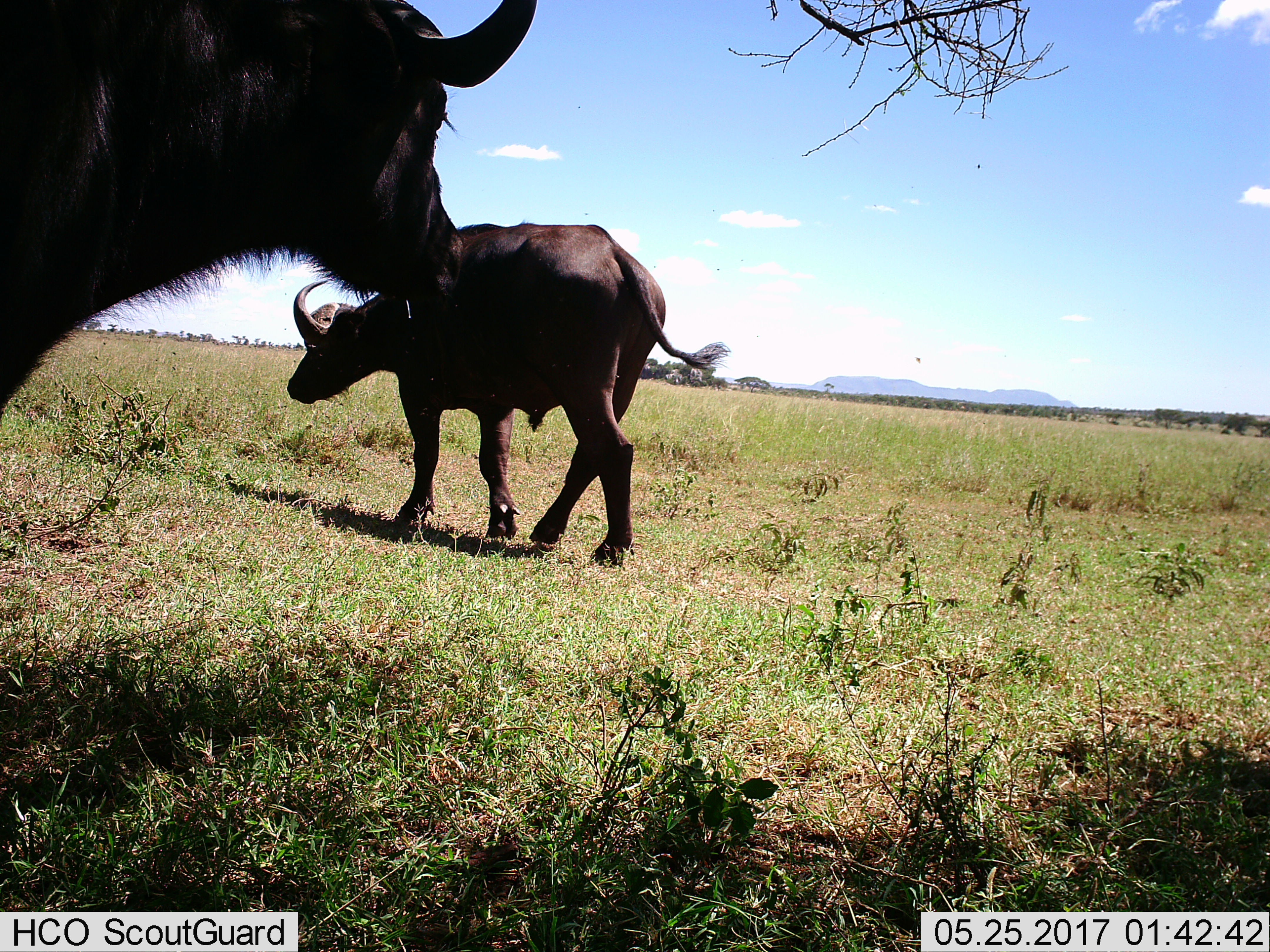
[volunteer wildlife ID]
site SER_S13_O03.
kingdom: Animalia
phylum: Chordata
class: Mammalia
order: Artiodactyla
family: Bovidae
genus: Syncerus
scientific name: Syncerus caffer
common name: african buffalo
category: buffalo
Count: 2.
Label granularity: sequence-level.